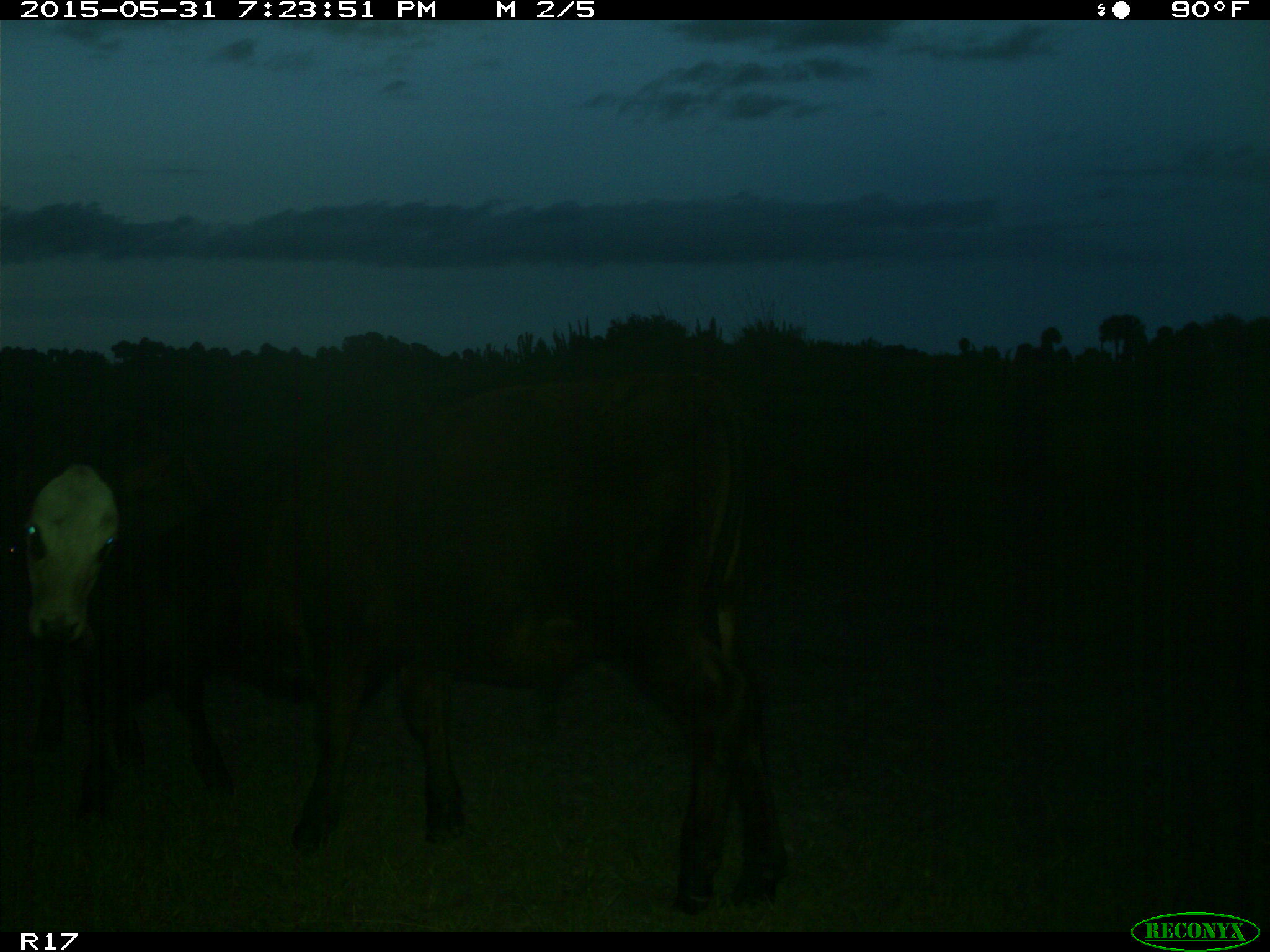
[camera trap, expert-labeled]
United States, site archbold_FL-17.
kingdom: Animalia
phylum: Chordata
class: Mammalia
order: Artiodactyla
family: Bovidae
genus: Bos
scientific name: Bos taurus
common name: domestic cow